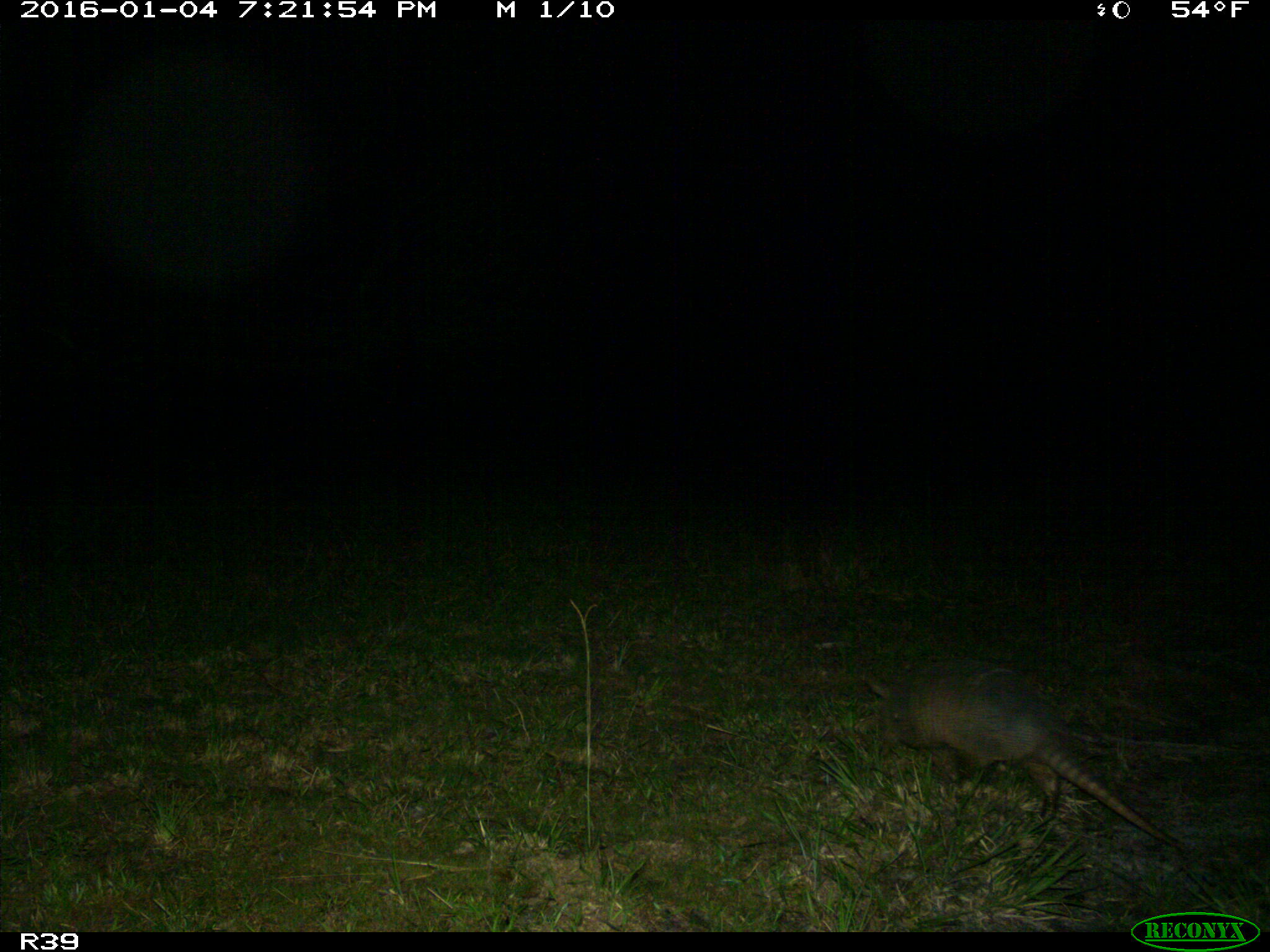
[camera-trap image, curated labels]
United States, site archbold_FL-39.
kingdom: Animalia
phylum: Chordata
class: Mammalia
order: Cingulata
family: Dasypodidae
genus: Dasypus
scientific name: Dasypus novemcinctus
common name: nine-banded armadillo